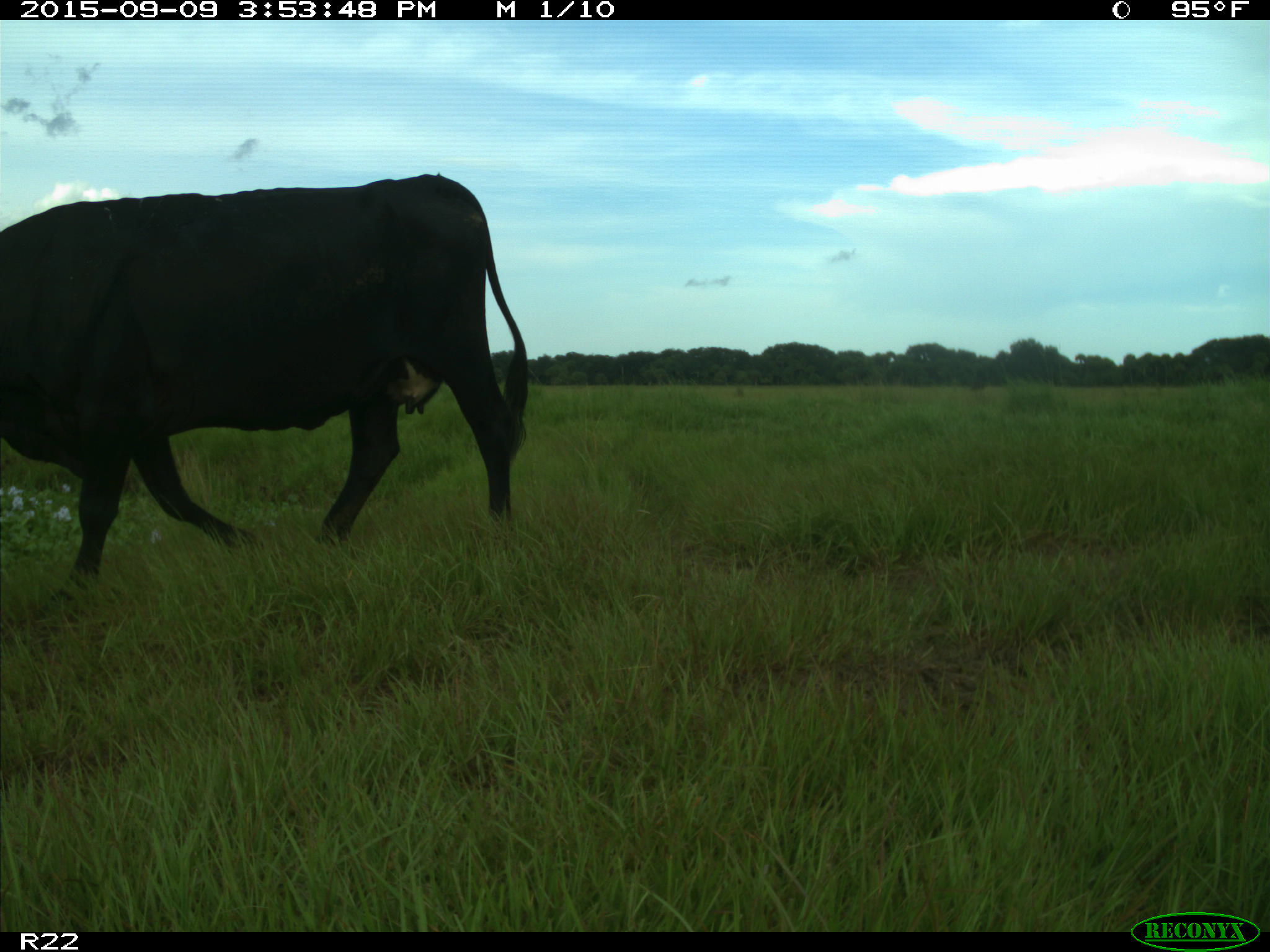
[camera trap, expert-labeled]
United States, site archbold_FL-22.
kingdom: Animalia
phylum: Chordata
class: Mammalia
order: Artiodactyla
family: Bovidae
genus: Bos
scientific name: Bos taurus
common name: domestic cow